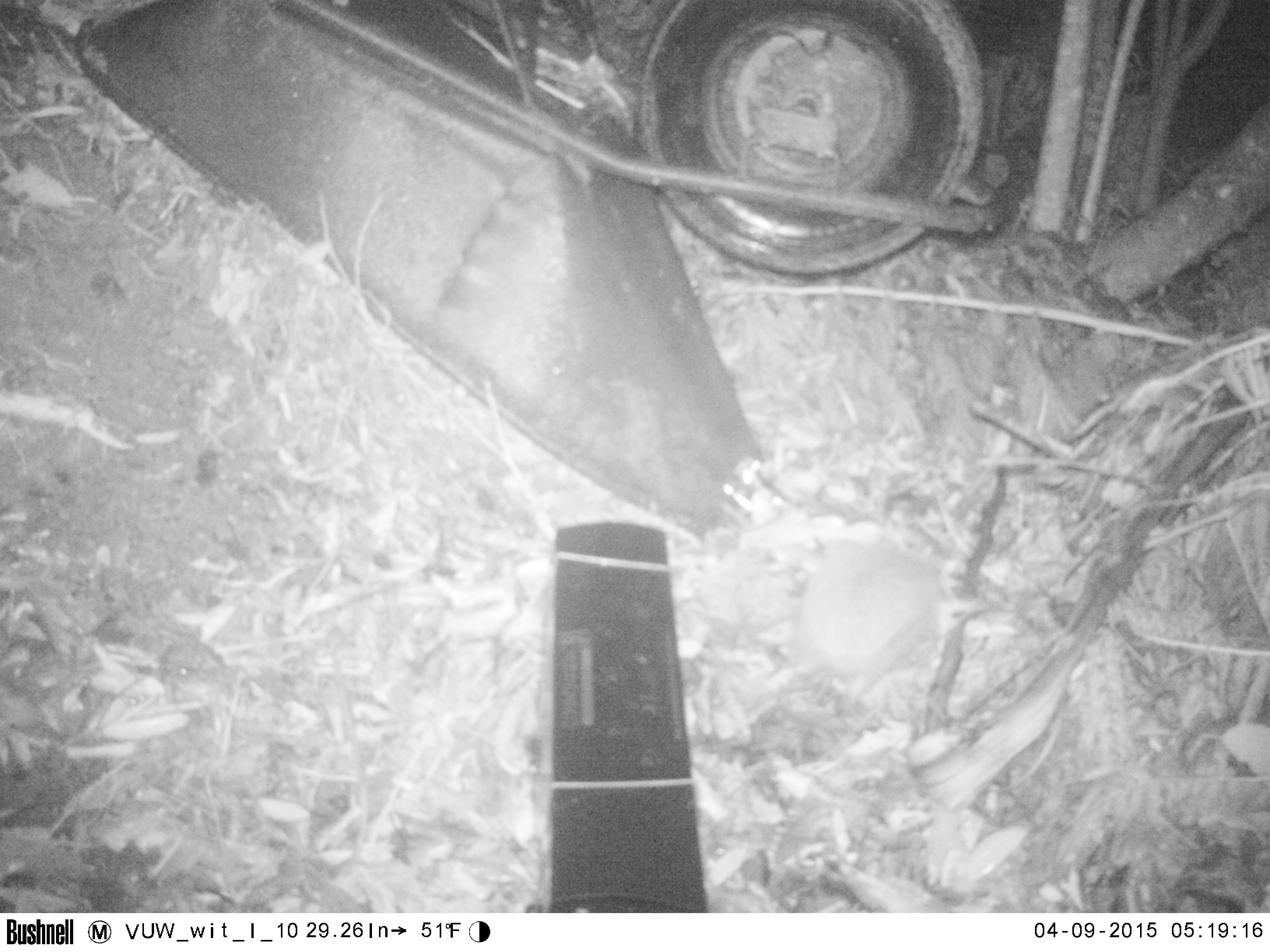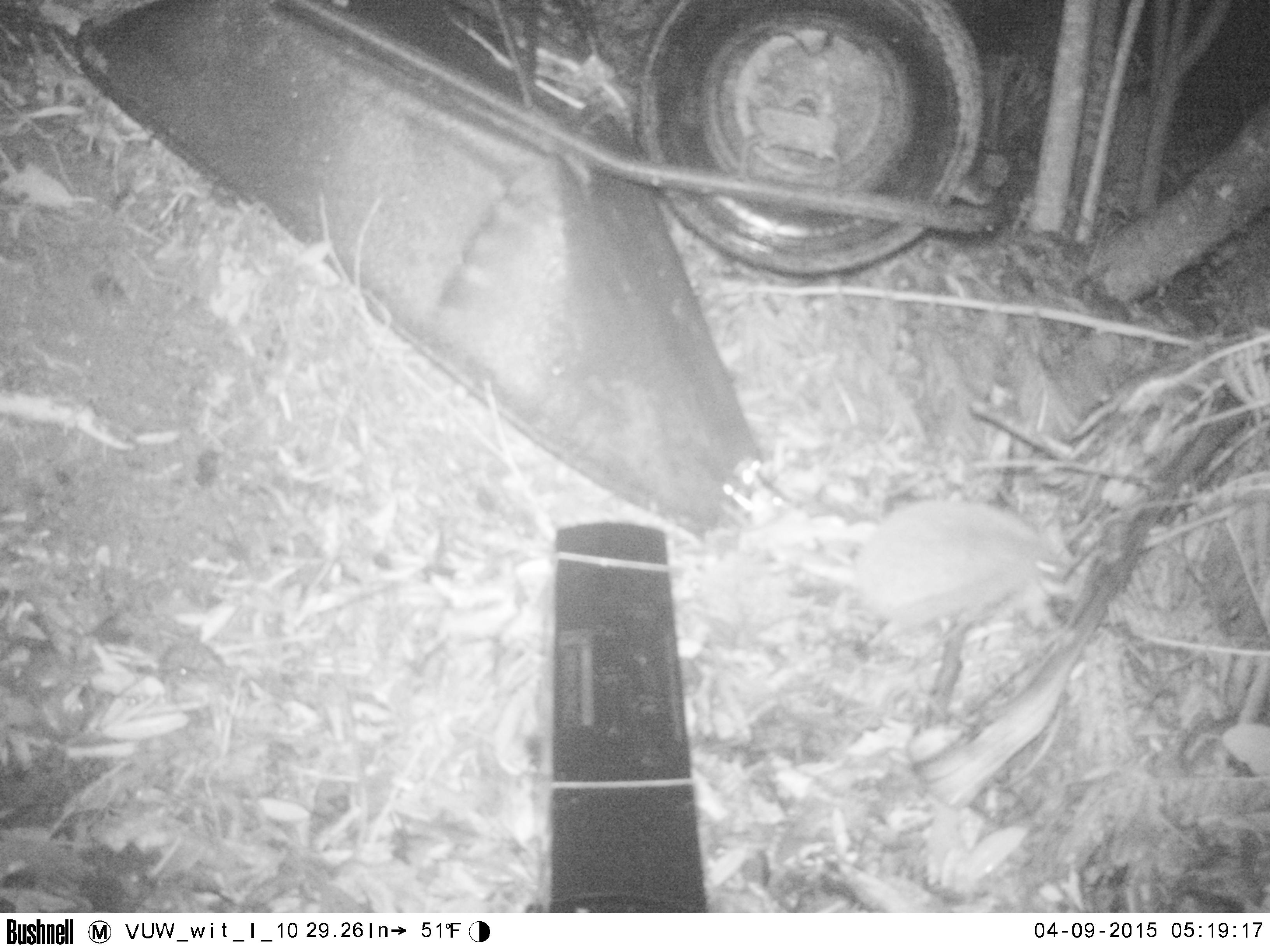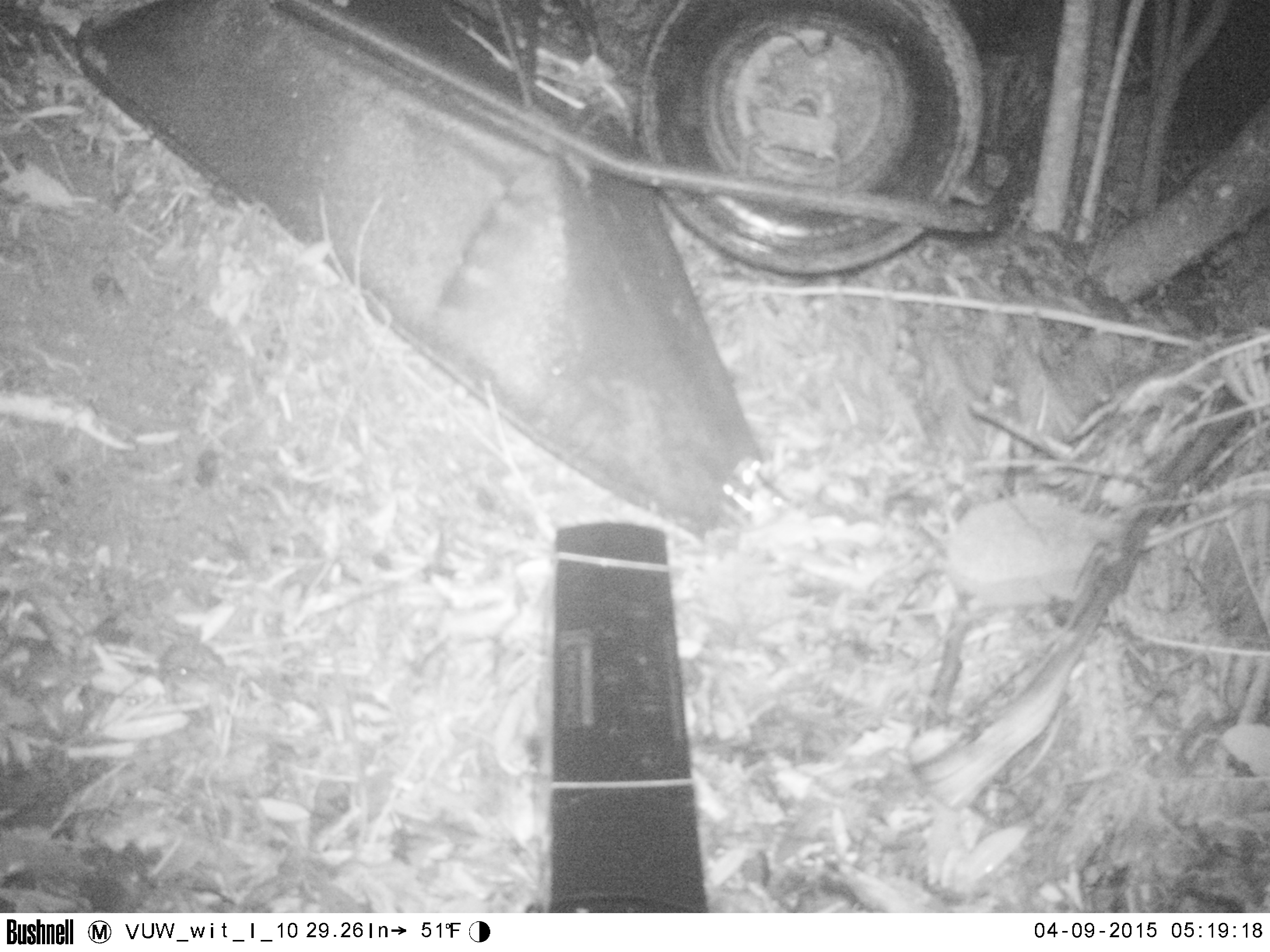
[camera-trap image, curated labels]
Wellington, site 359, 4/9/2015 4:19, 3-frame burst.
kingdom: Animalia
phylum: Chordata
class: Mammalia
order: Eulipotyphla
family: Erinaceidae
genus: Erinaceus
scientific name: Erinaceus europaeus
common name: hedgehog